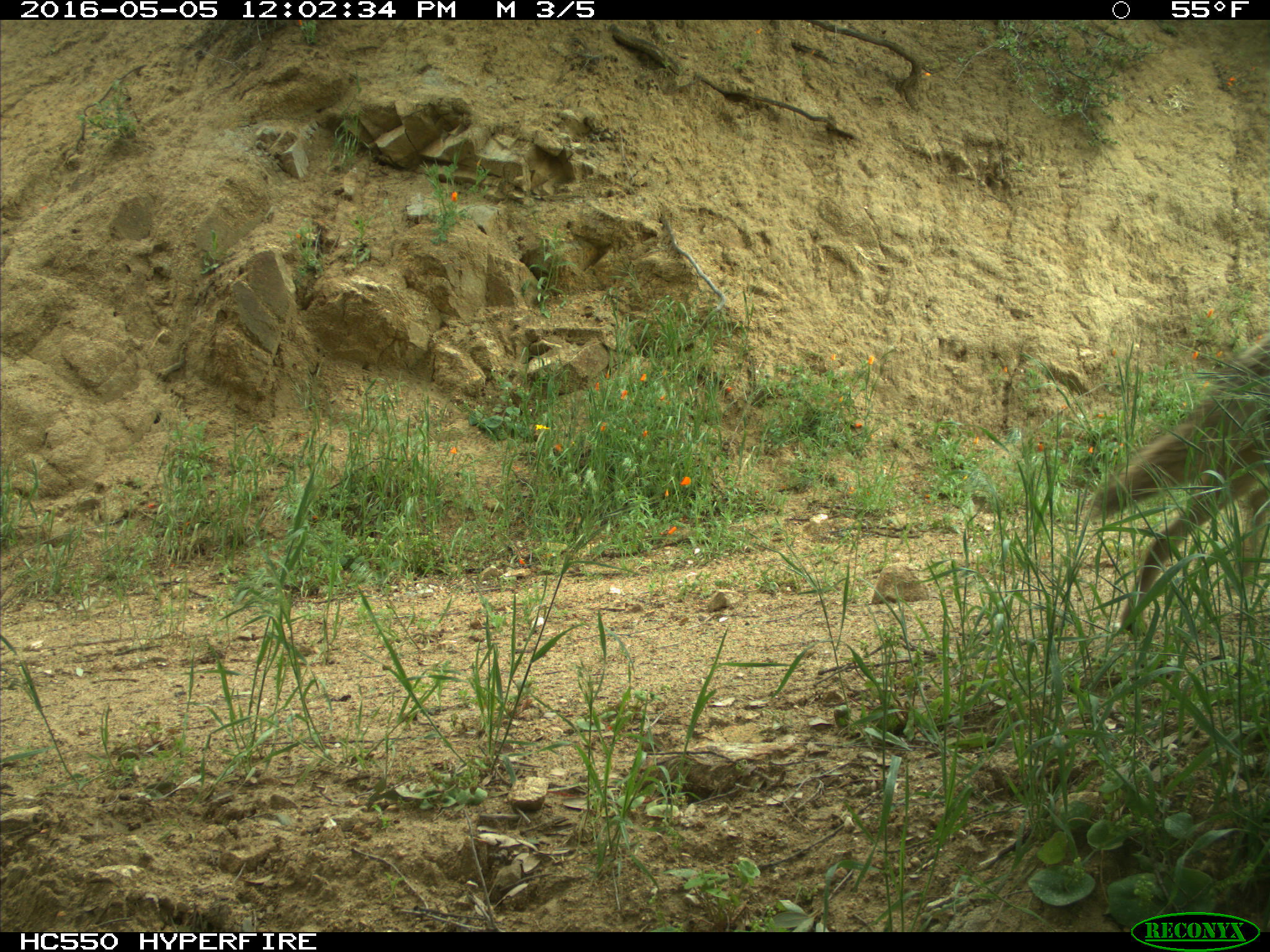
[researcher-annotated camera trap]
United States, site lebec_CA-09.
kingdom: Animalia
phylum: Chordata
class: Mammalia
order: Carnivora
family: Canidae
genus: Canis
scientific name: Canis latrans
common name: coyote